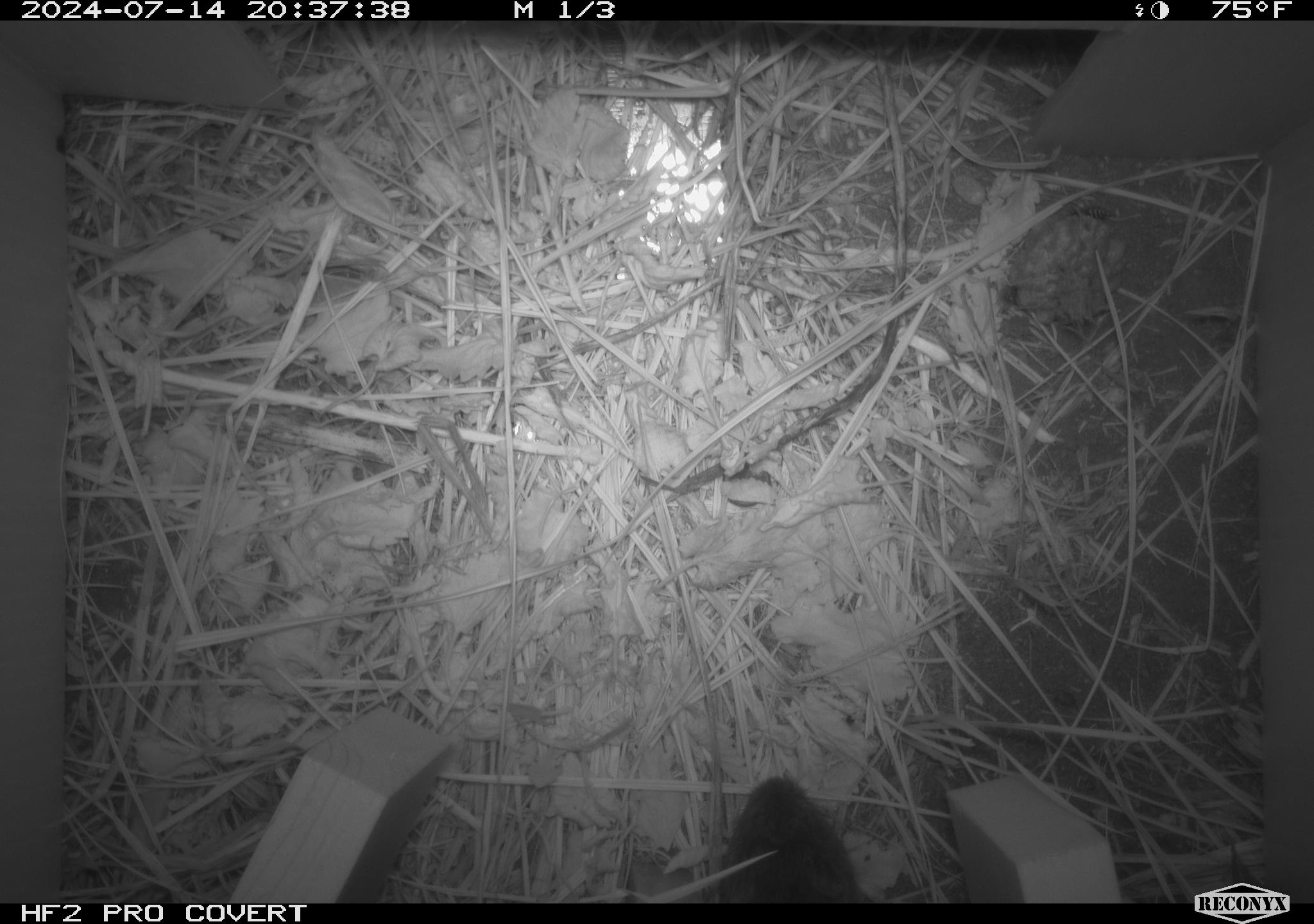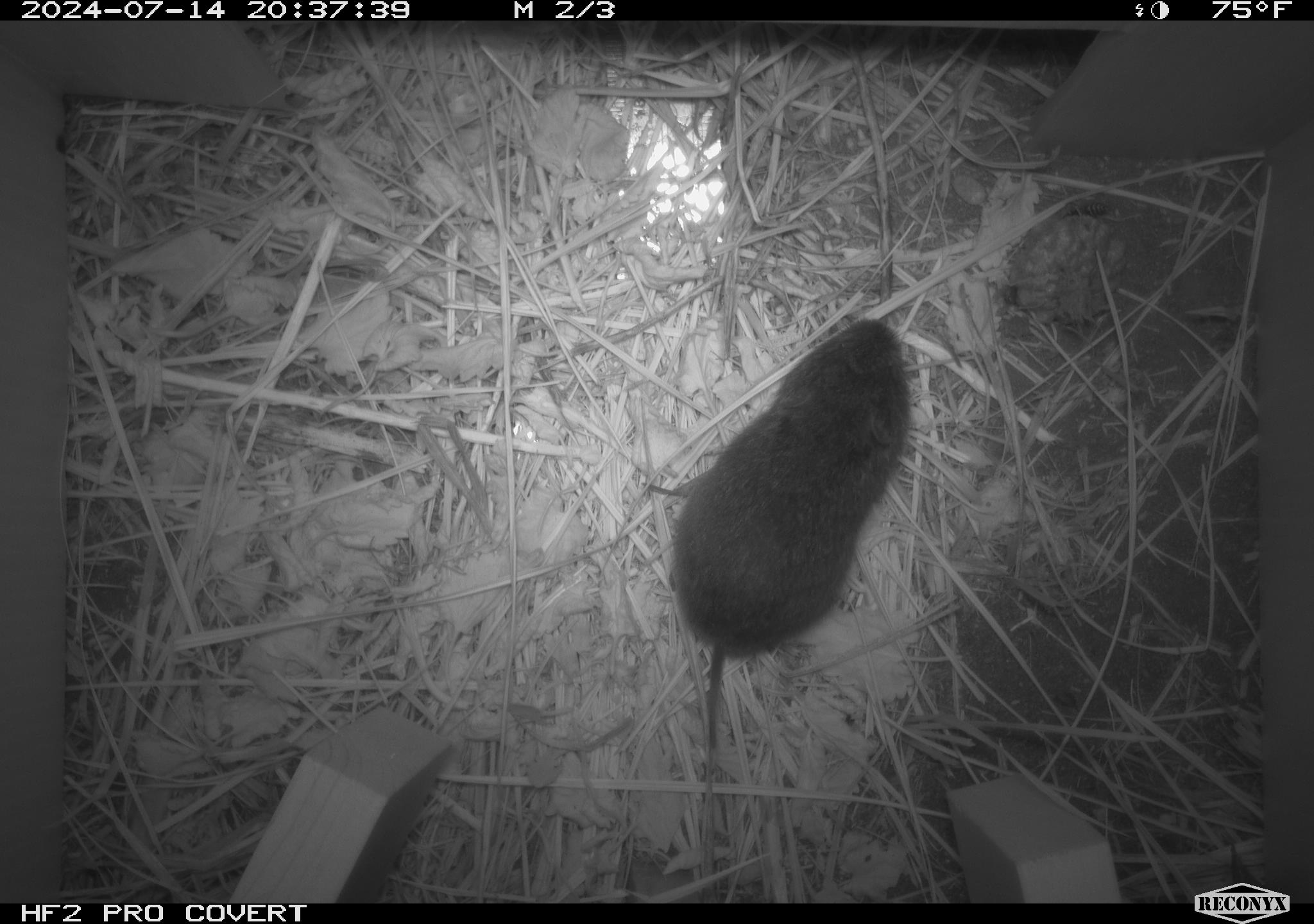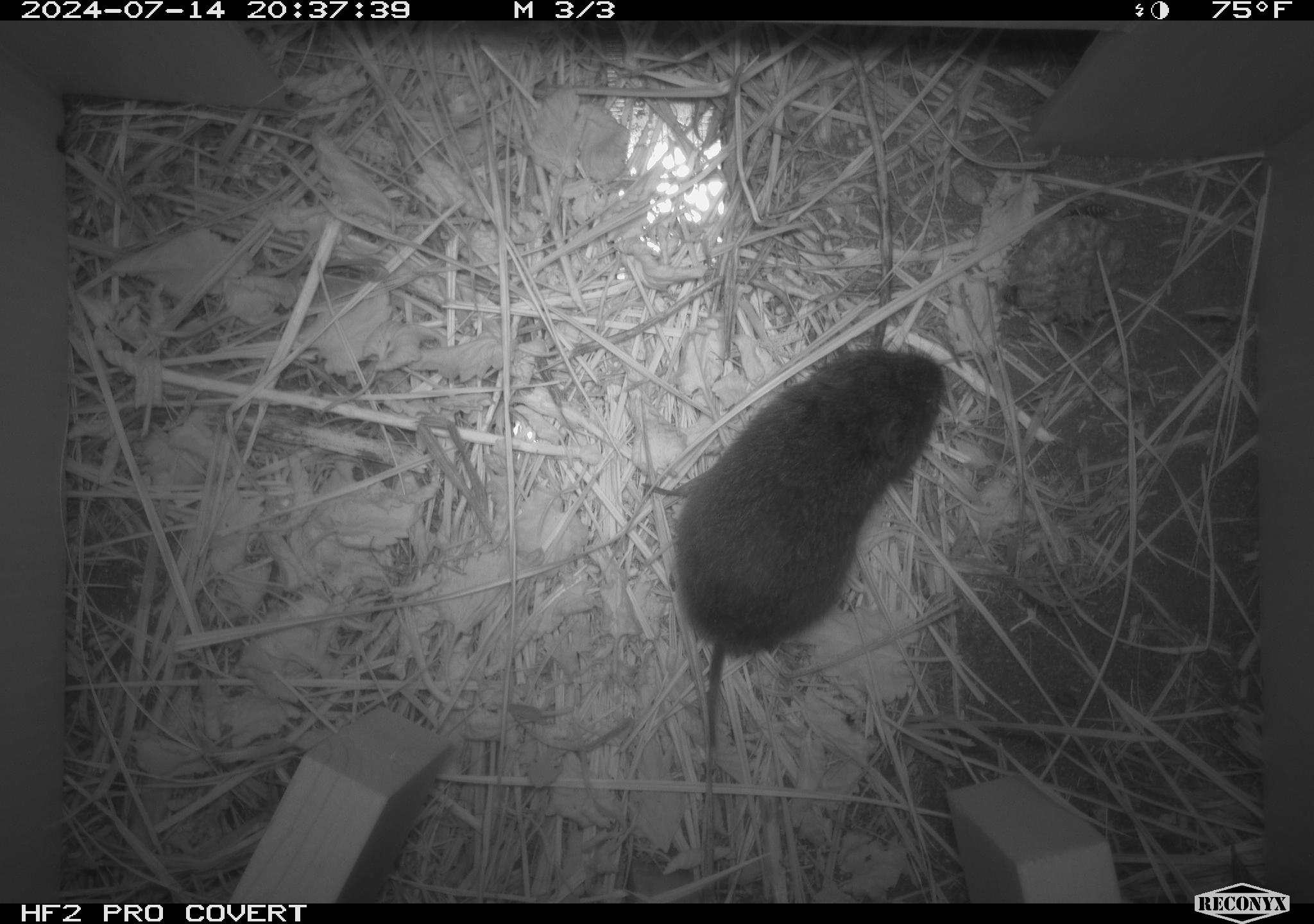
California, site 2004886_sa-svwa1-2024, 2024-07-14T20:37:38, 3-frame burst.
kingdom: Animalia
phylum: Chordata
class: Mammalia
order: Rodentia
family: Cricetidae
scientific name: Arvicolinae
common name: voles, lemmings, and muskrats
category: arvicolinae subfamily